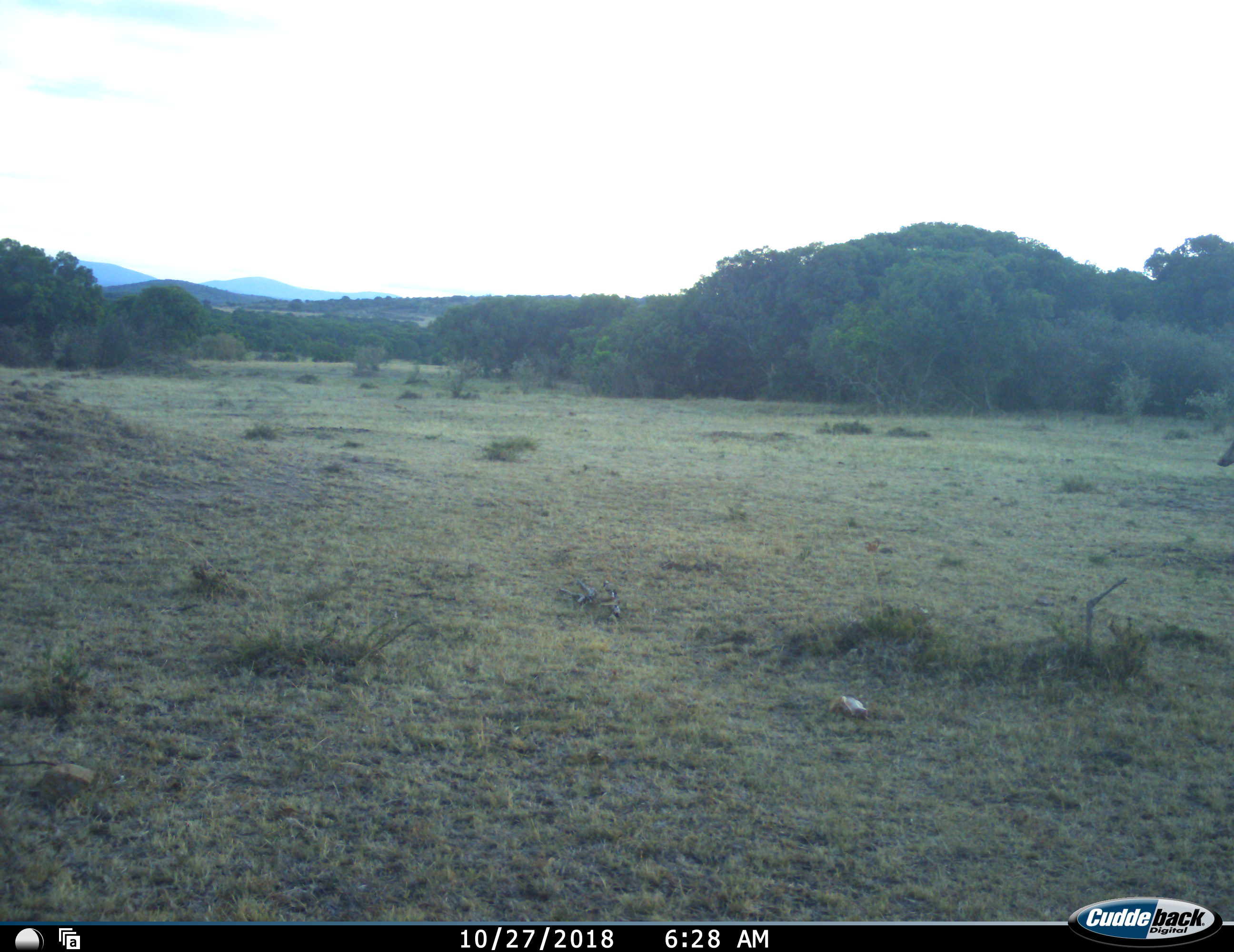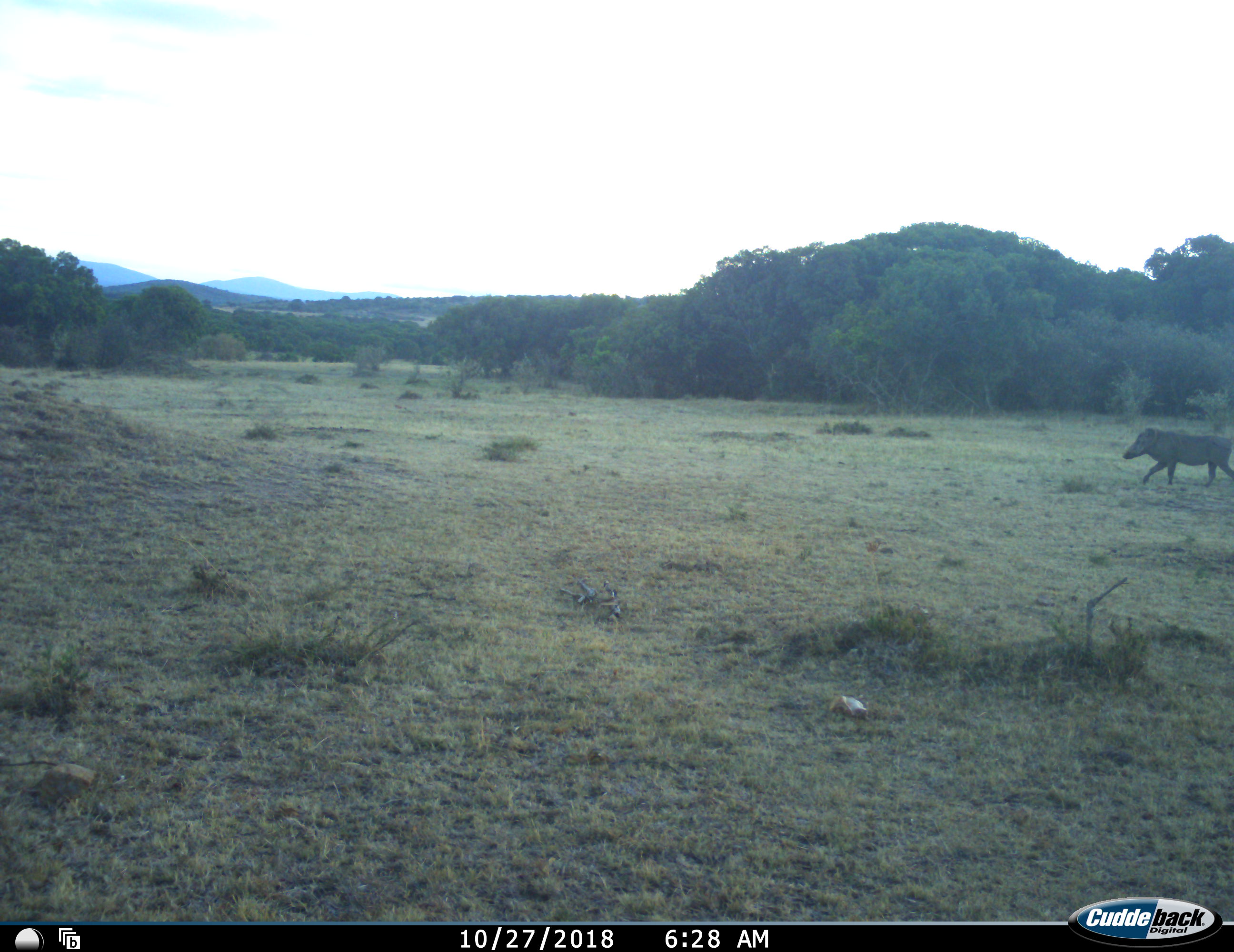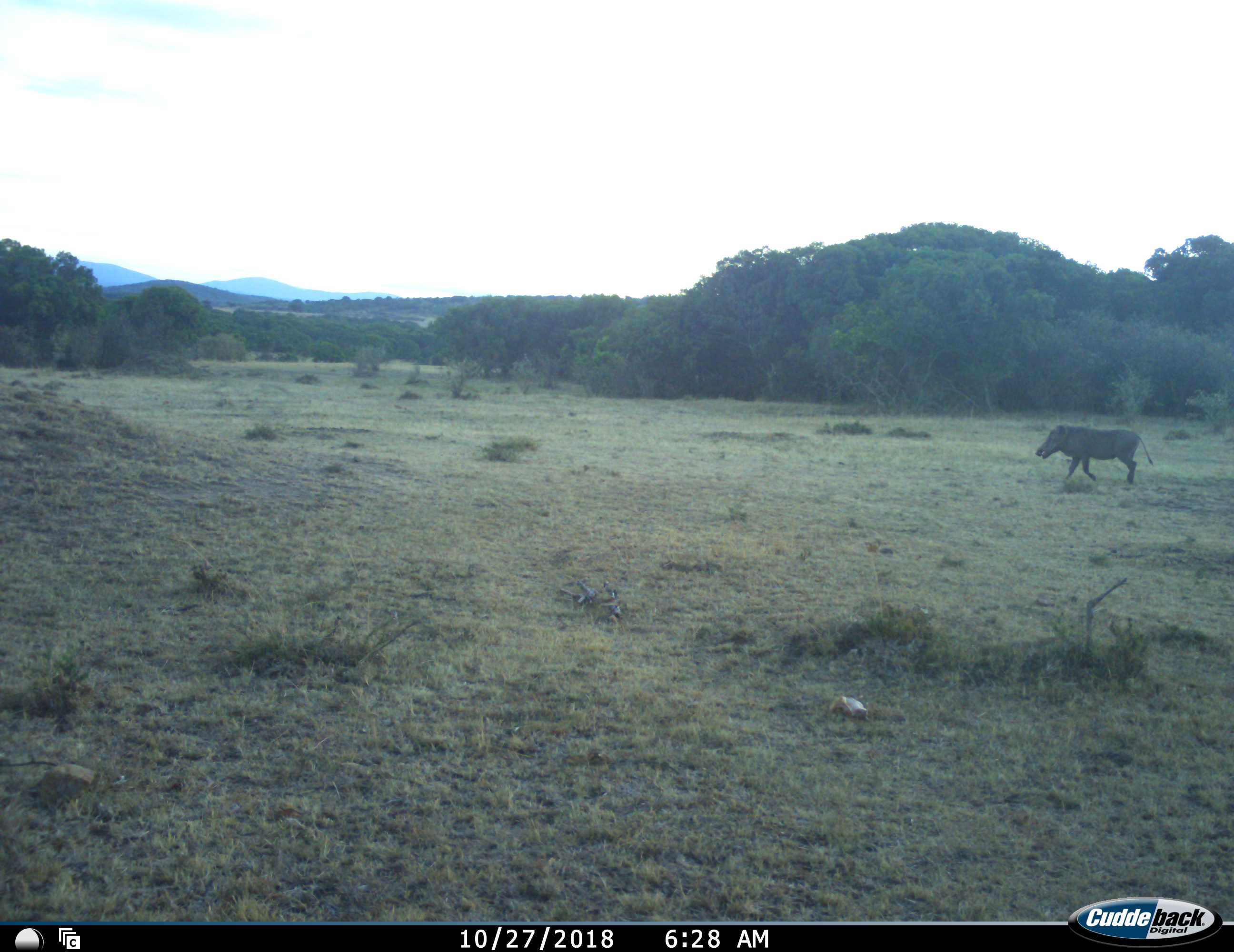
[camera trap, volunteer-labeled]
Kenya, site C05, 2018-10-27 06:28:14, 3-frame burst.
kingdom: Animalia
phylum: Chordata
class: Mammalia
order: Artiodactyla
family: Suidae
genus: Phacochoerus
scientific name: Phacochoerus africanus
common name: warthog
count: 1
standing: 0%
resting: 0%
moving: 100%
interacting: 0%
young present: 0%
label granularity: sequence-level